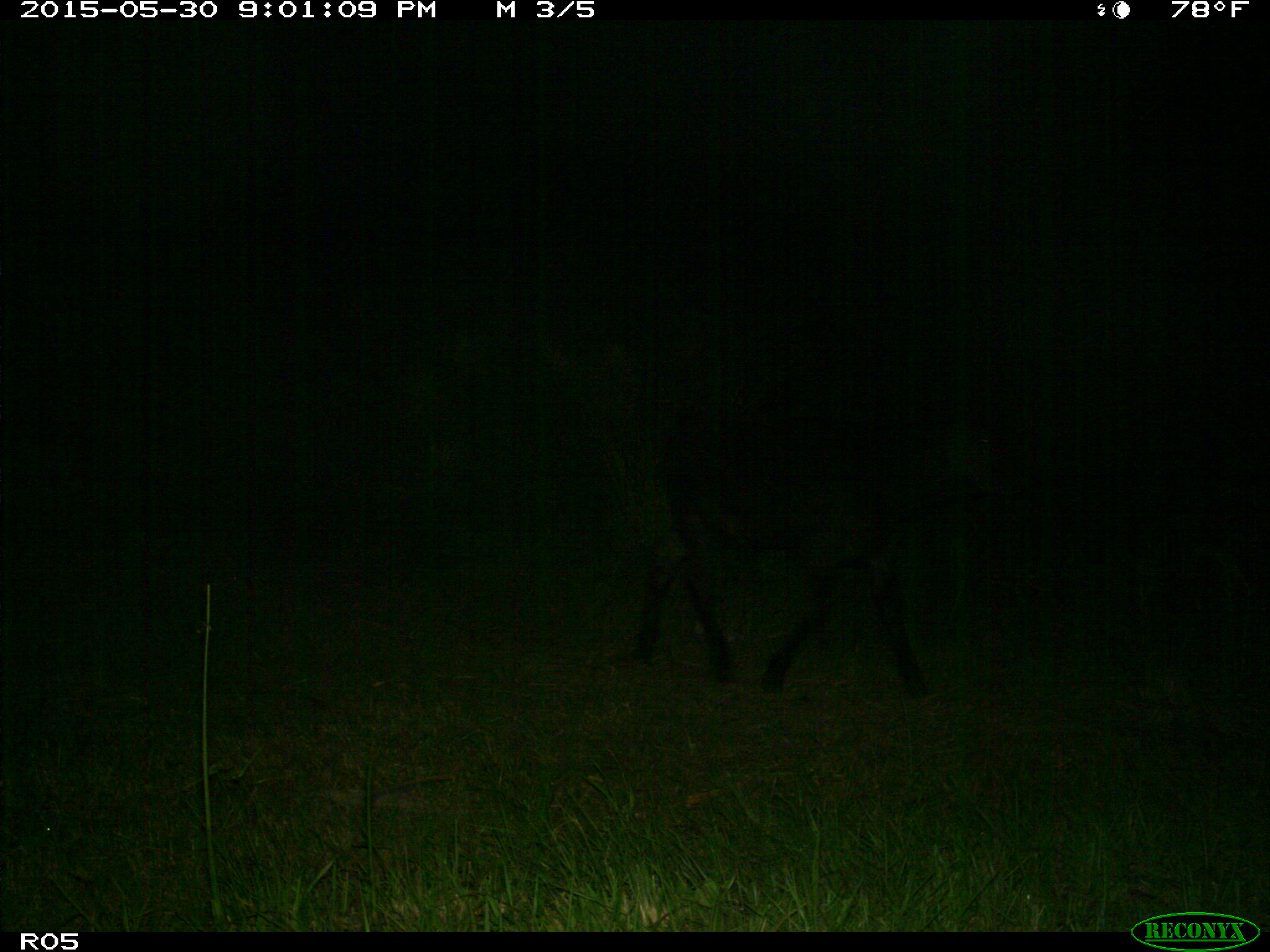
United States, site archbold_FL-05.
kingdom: Animalia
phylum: Chordata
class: Mammalia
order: Artiodactyla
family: Bovidae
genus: Bos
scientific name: Bos taurus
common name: domestic cow